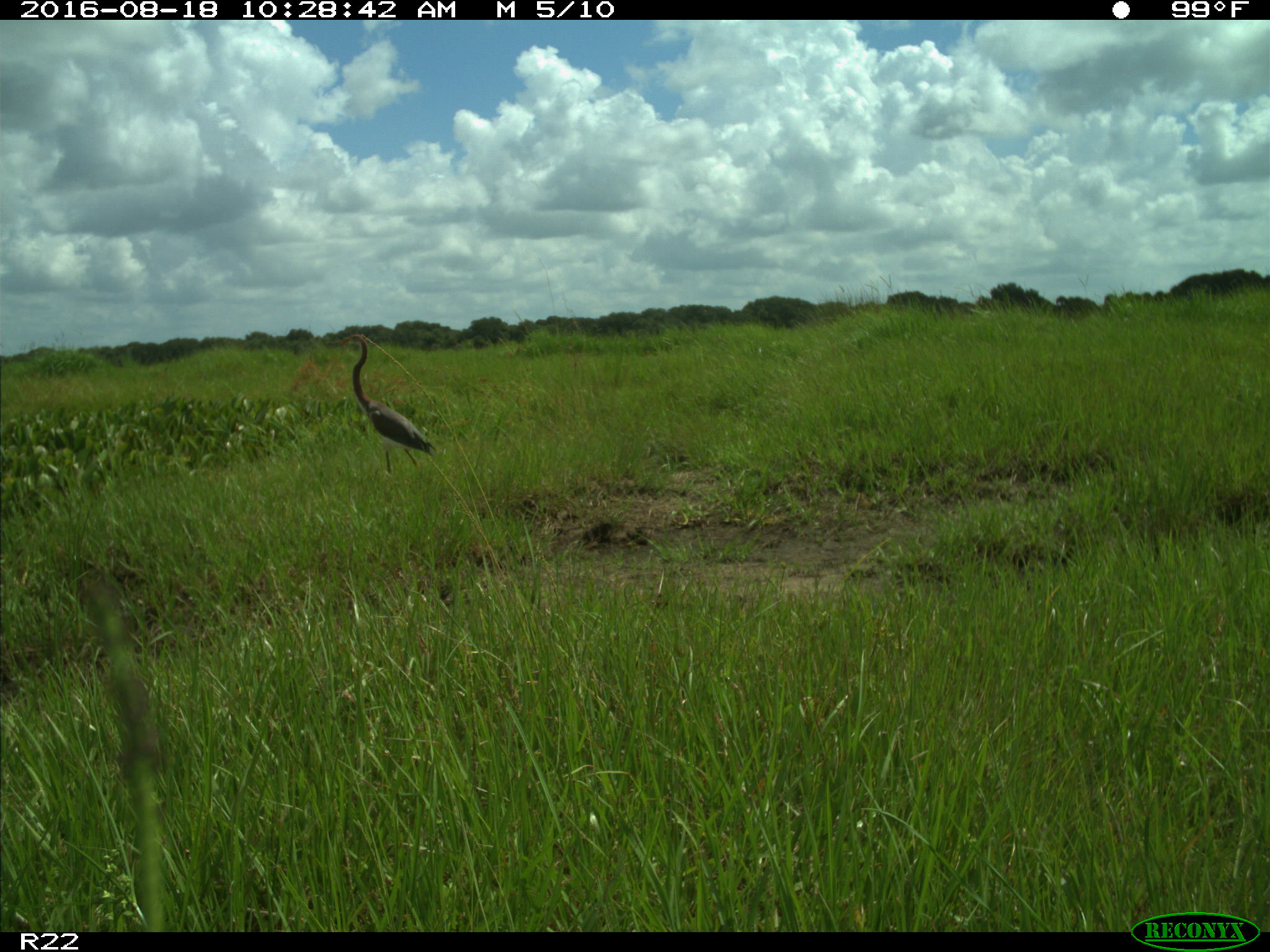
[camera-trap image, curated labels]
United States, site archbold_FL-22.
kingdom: Animalia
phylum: Chordata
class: Aves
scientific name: Aves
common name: birds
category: unidentified bird